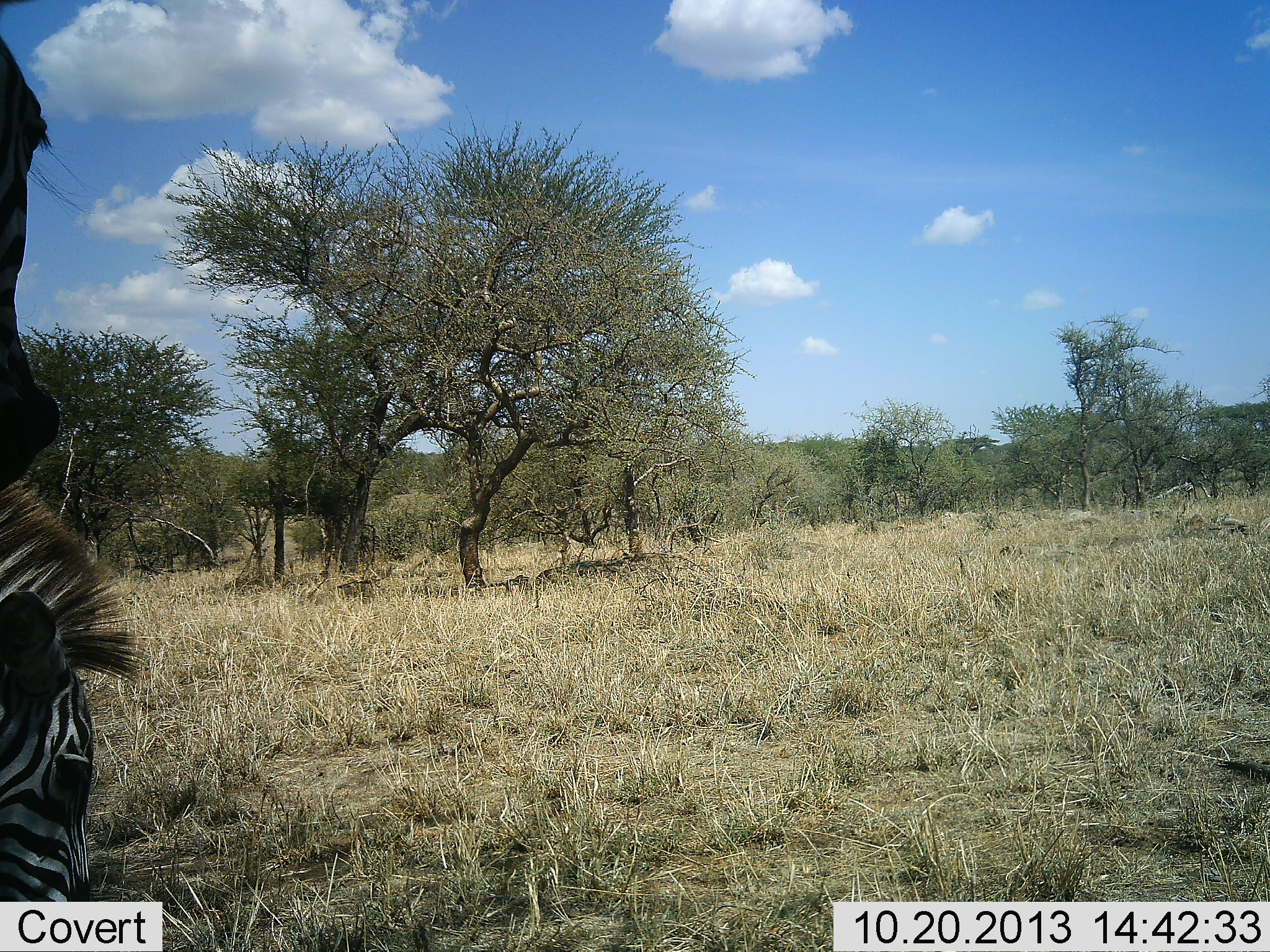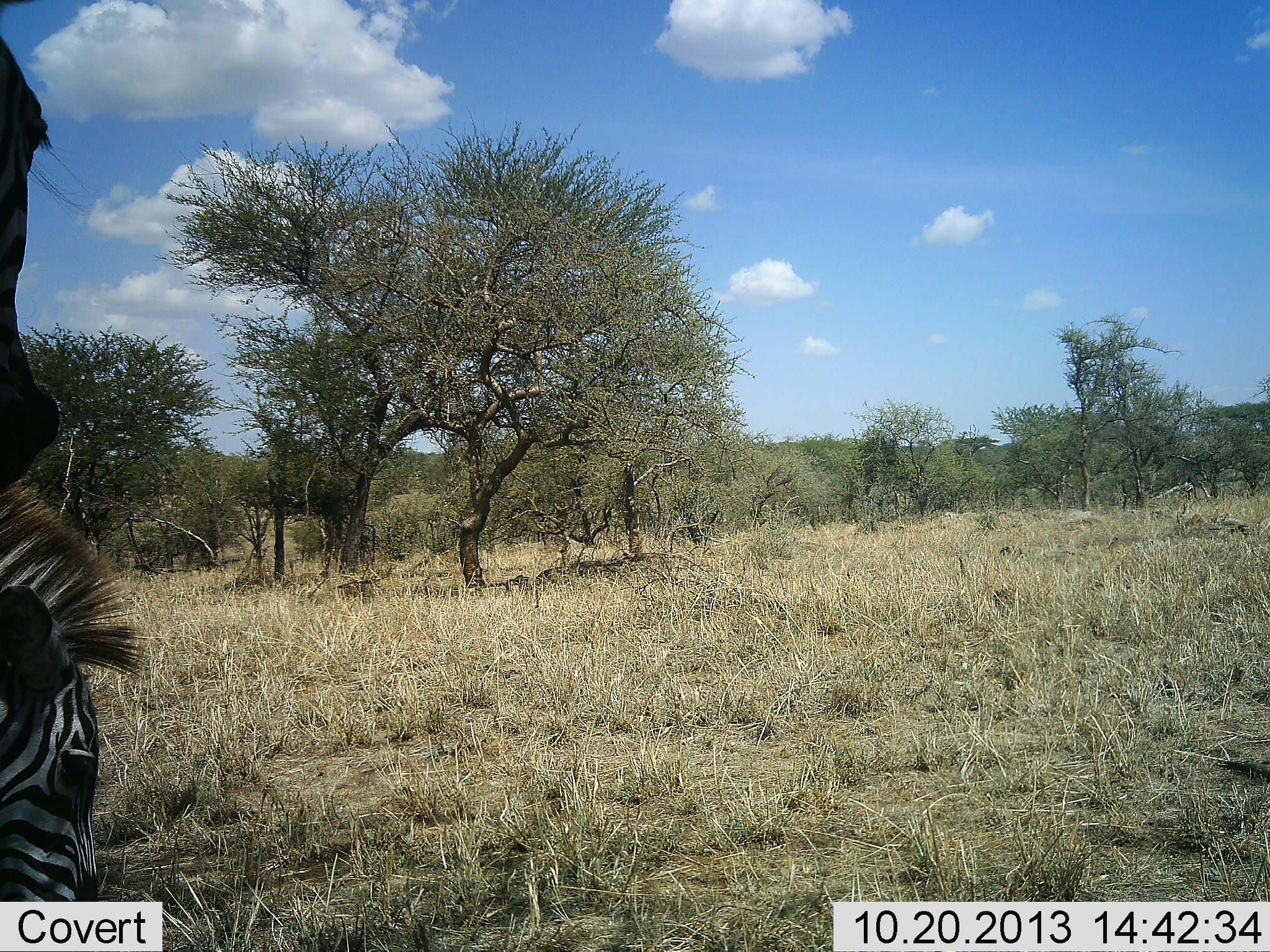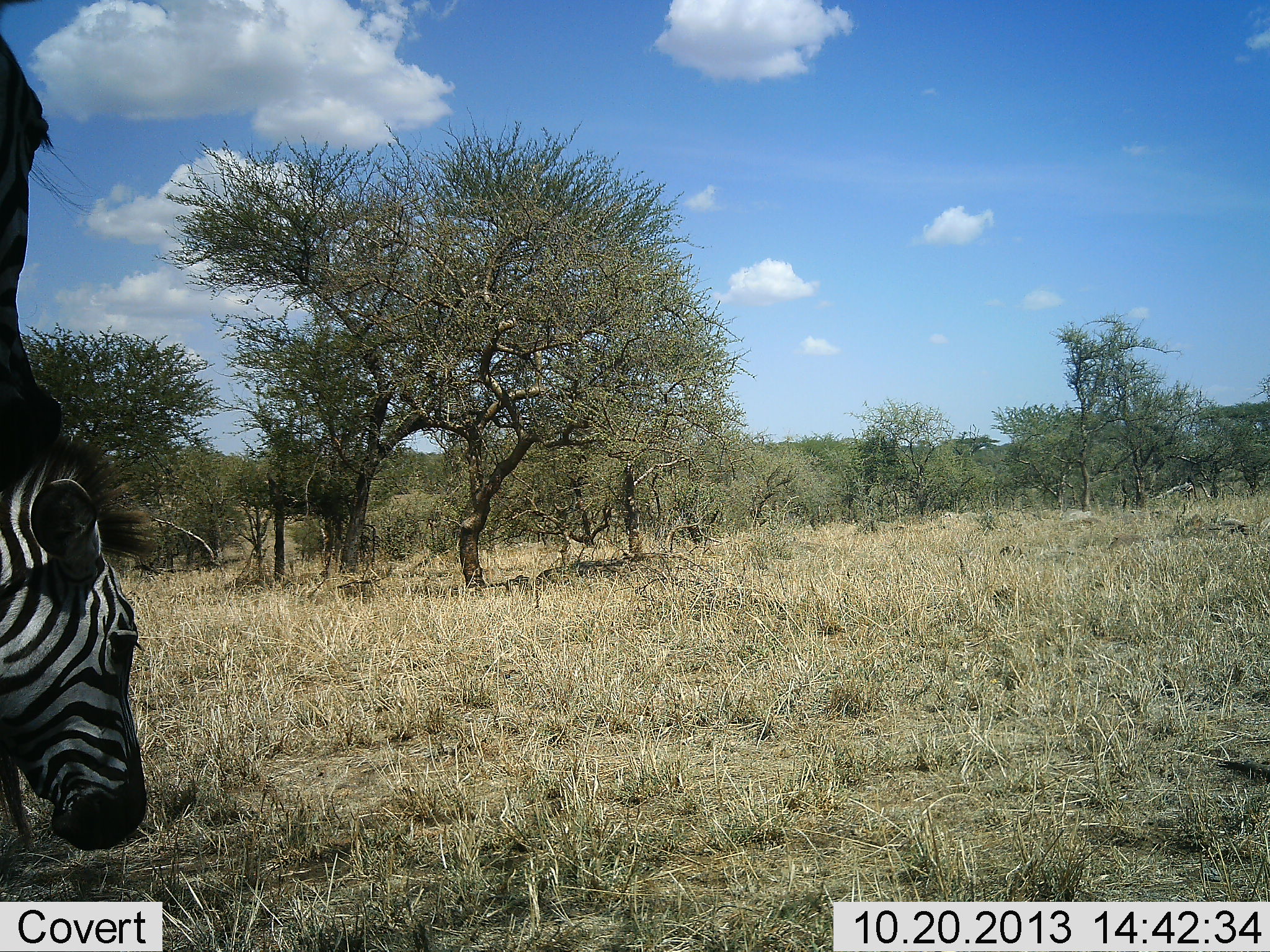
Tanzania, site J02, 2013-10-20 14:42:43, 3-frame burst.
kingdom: Animalia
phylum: Chordata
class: Mammalia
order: Perissodactyla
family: Equidae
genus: Equus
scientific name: Equus quagga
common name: plains zebra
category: zebra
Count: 2.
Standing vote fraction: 90%.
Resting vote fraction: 0%.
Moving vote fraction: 10%.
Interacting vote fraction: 0%.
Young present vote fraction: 10%.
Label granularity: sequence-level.